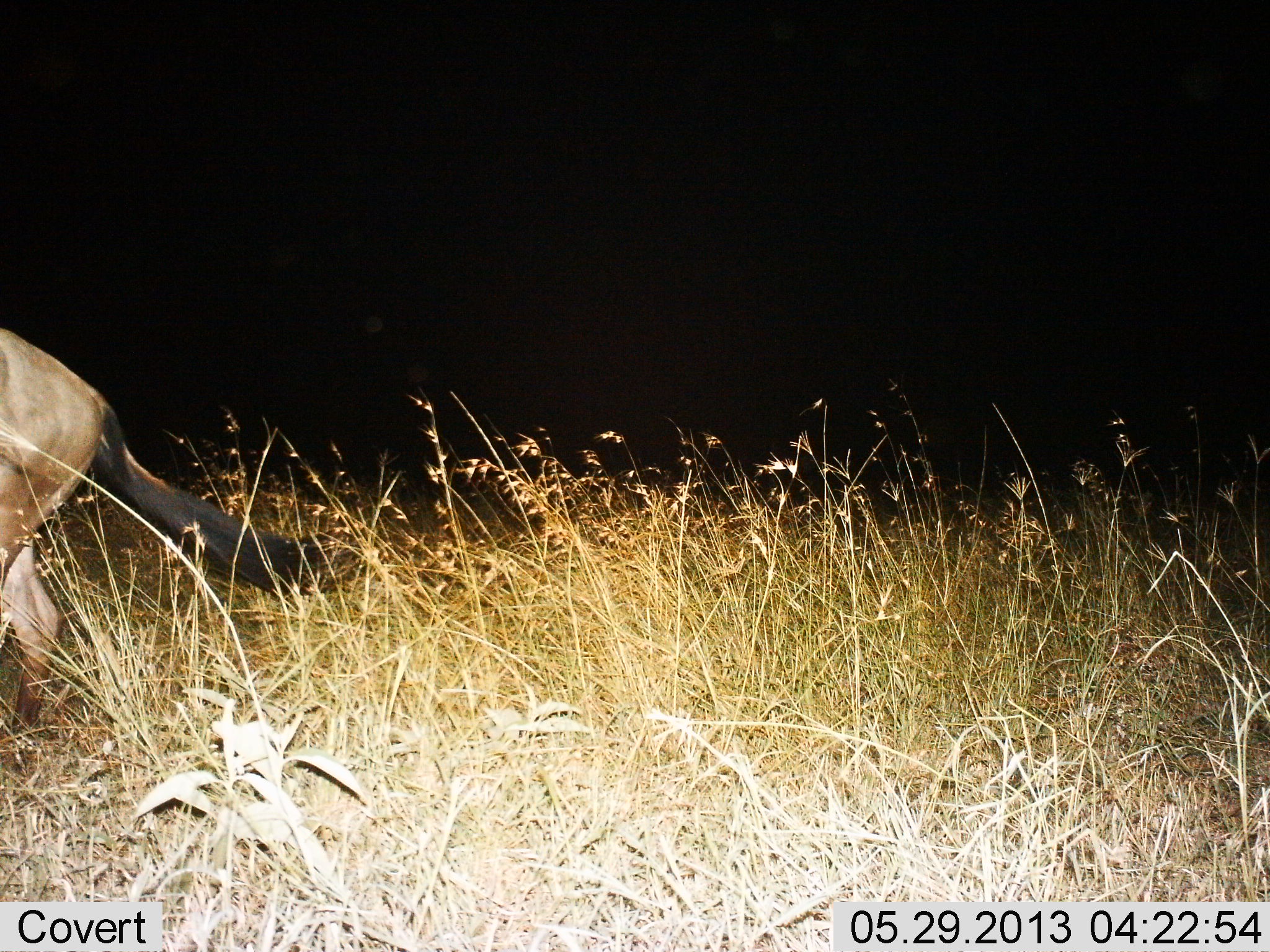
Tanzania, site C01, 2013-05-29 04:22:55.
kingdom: Animalia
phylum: Chordata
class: Mammalia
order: Artiodactyla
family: Bovidae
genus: Connochaetes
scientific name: Connochaetes taurinus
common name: blue wildebeest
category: wildebeest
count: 1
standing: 40%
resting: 0%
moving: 60%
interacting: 0%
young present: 0%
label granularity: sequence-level